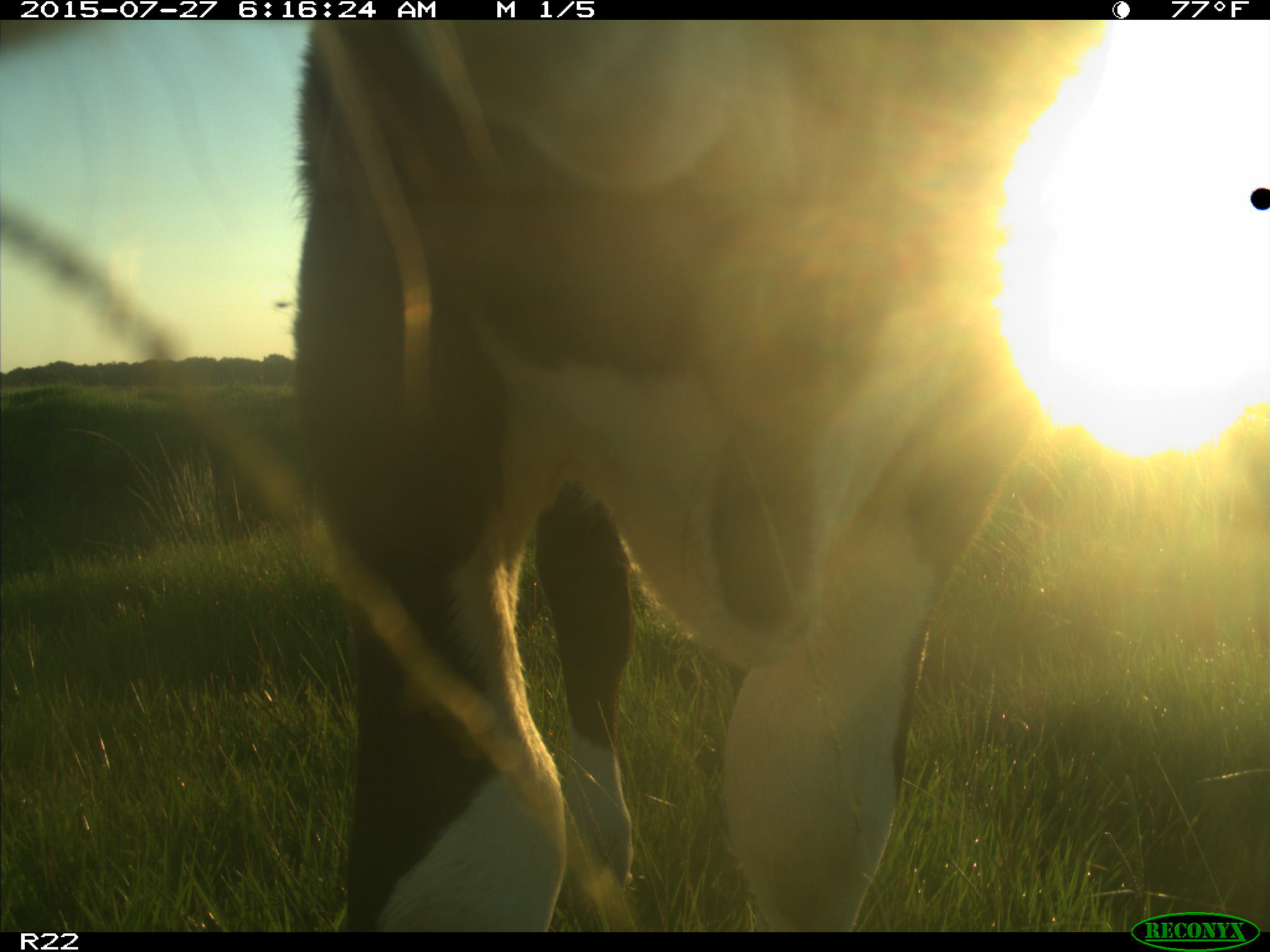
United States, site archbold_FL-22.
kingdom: Animalia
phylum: Chordata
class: Mammalia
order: Artiodactyla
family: Bovidae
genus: Bos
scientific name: Bos taurus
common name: domestic cow